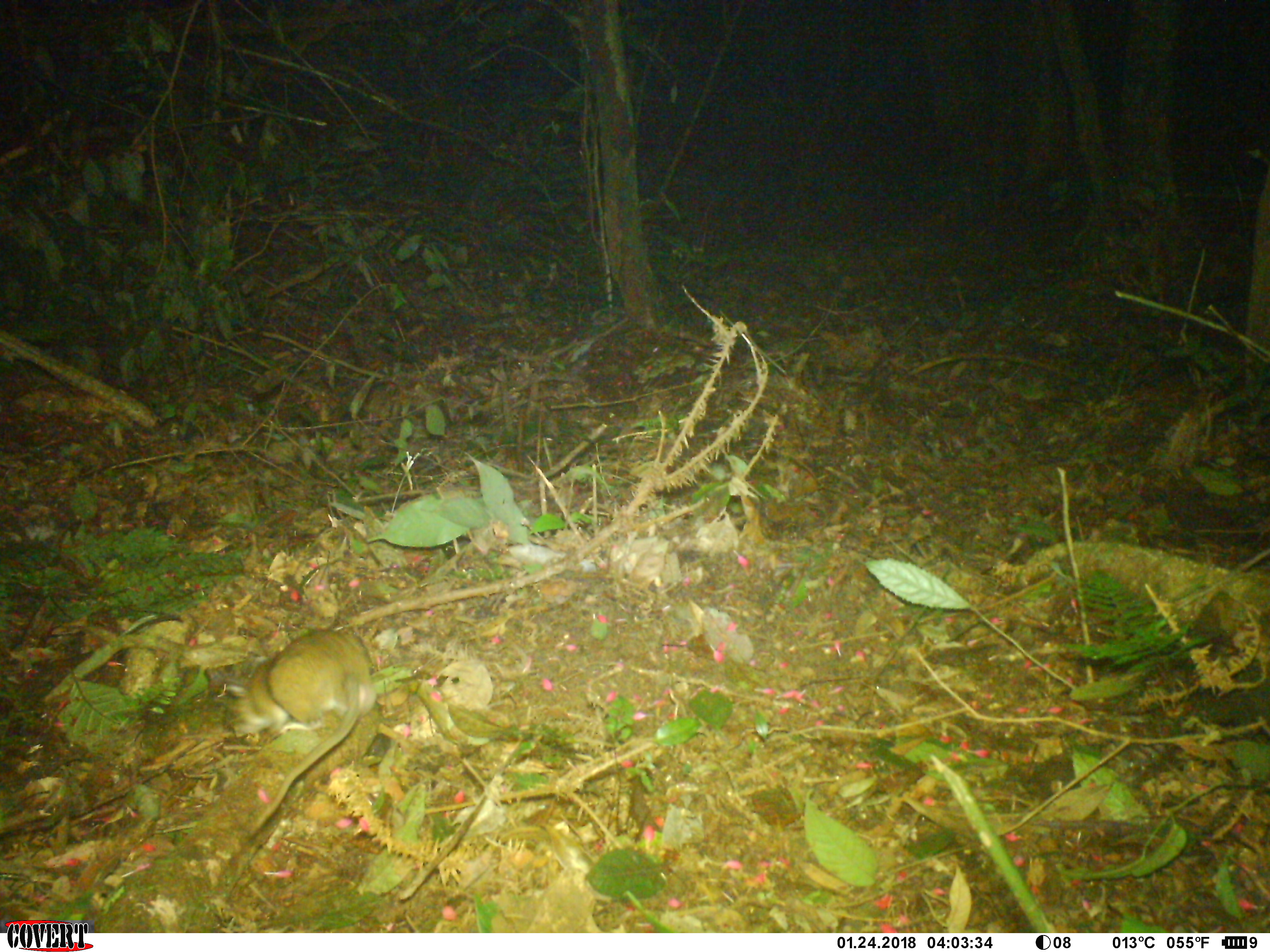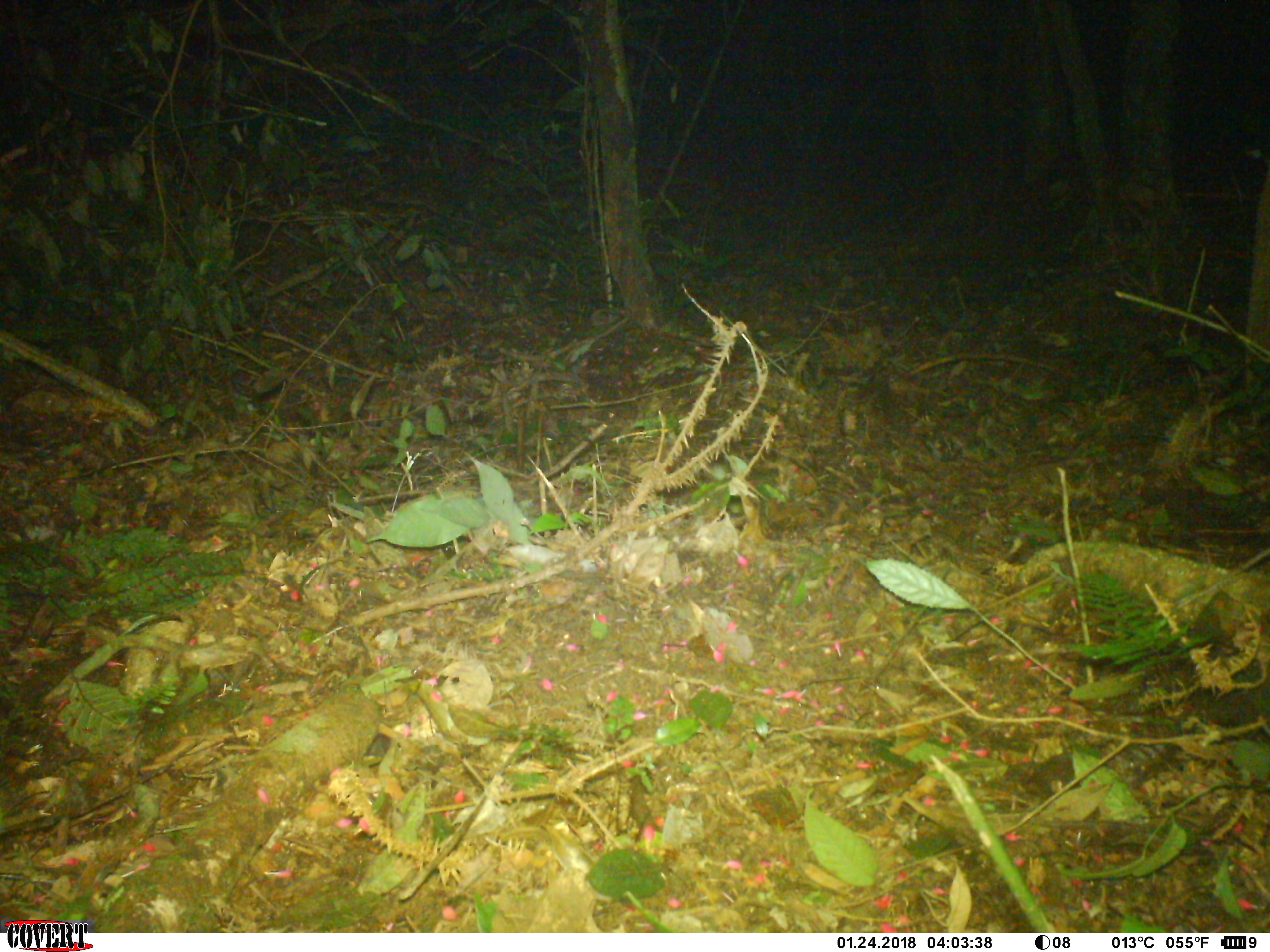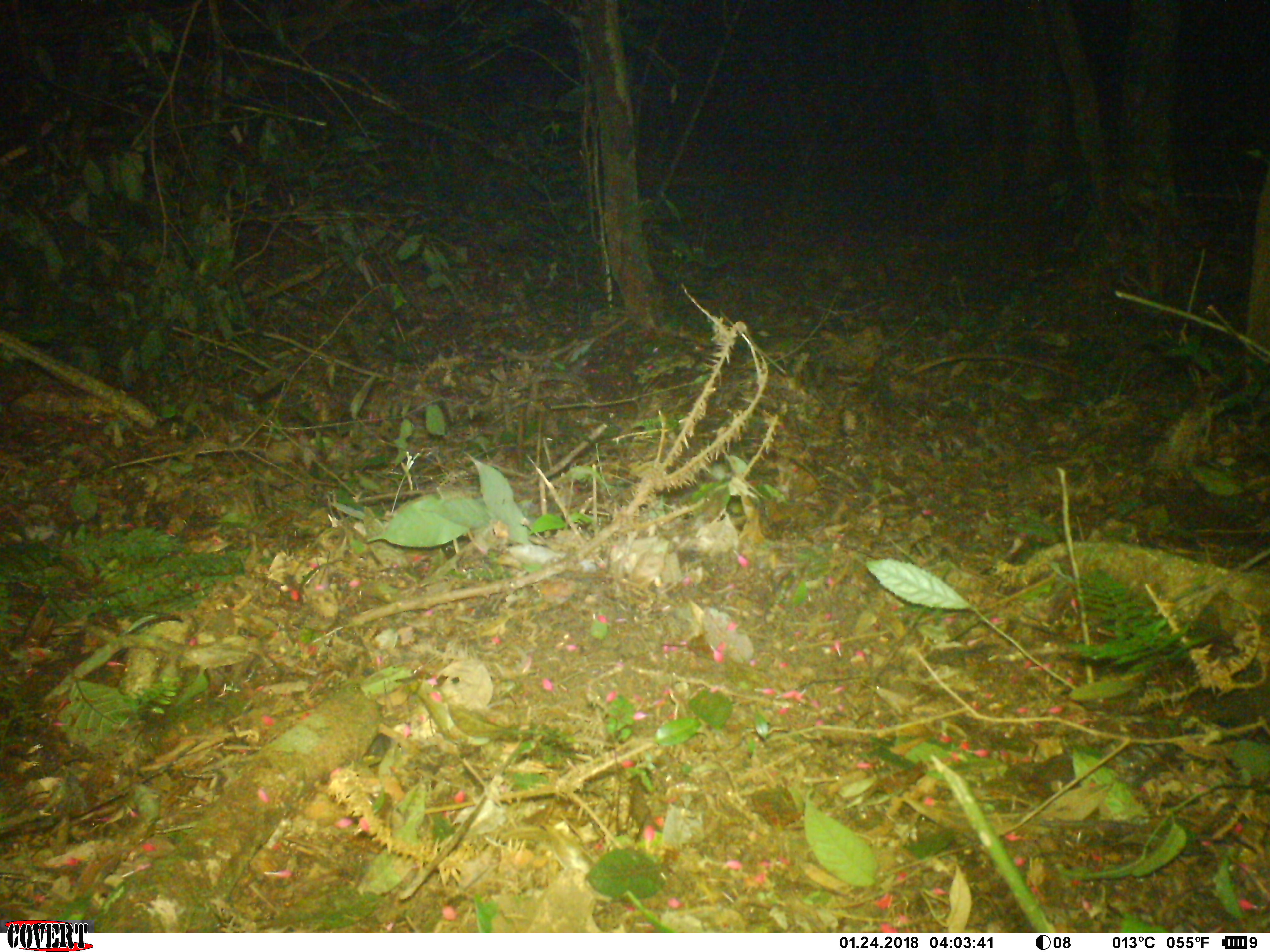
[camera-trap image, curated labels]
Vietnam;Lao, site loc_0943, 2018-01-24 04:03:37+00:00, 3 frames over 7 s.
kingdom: Animalia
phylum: Chordata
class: Mammalia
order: Rodentia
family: Muridae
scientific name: Muridae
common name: old-world mice and rats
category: unidentified murid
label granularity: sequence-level